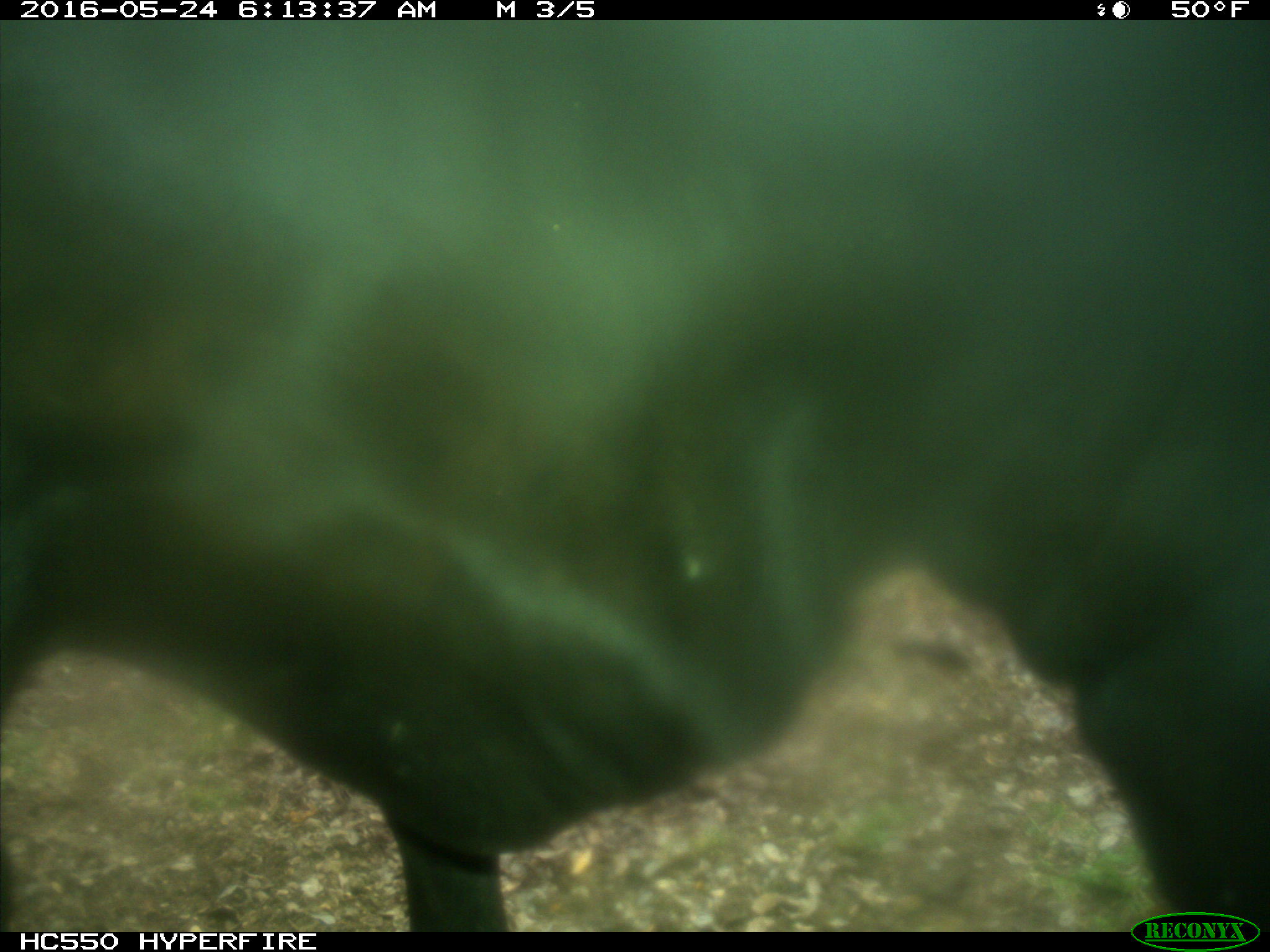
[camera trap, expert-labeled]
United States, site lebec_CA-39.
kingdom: Animalia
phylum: Chordata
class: Mammalia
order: Artiodactyla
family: Bovidae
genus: Bos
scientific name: Bos taurus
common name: domestic cow